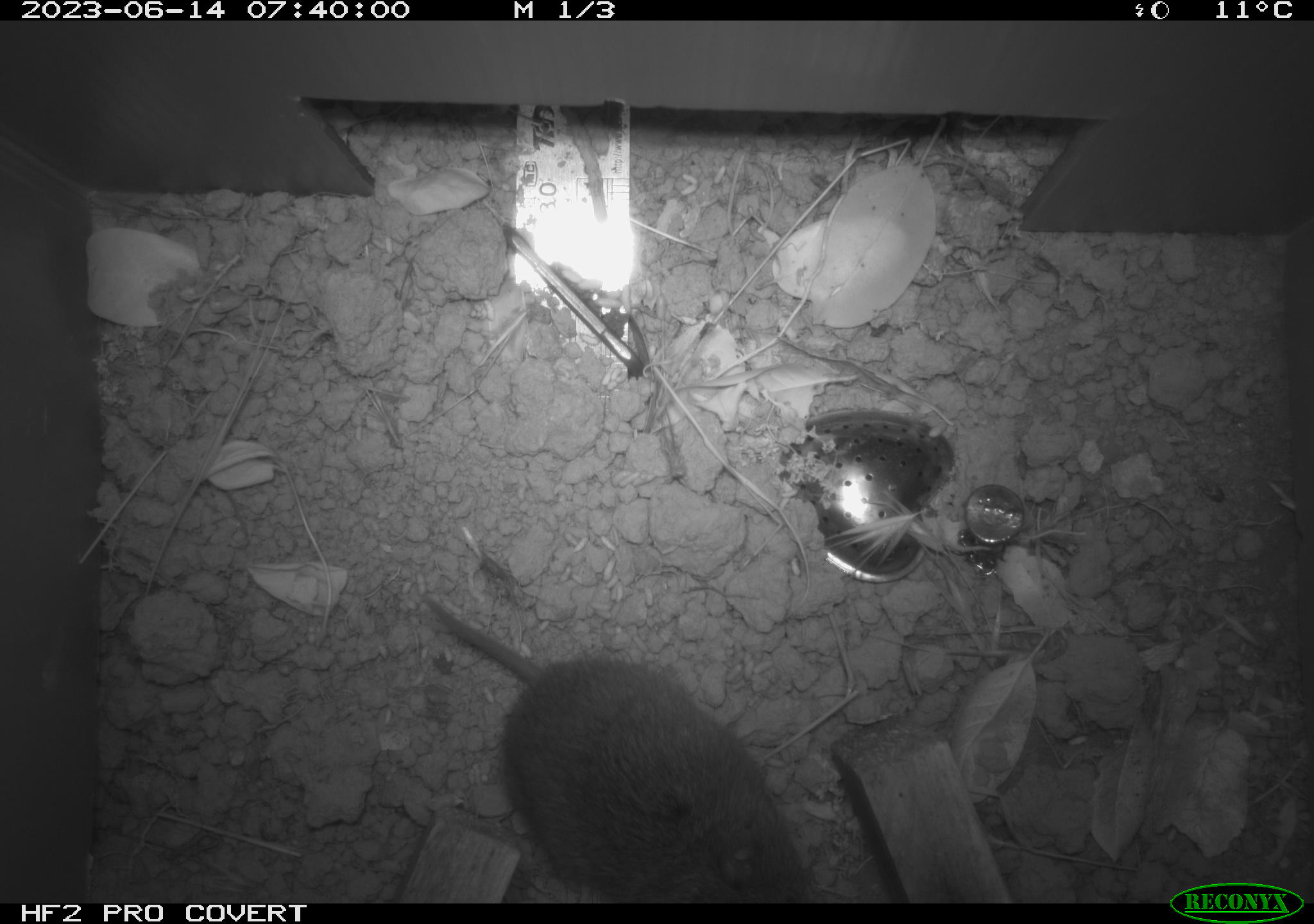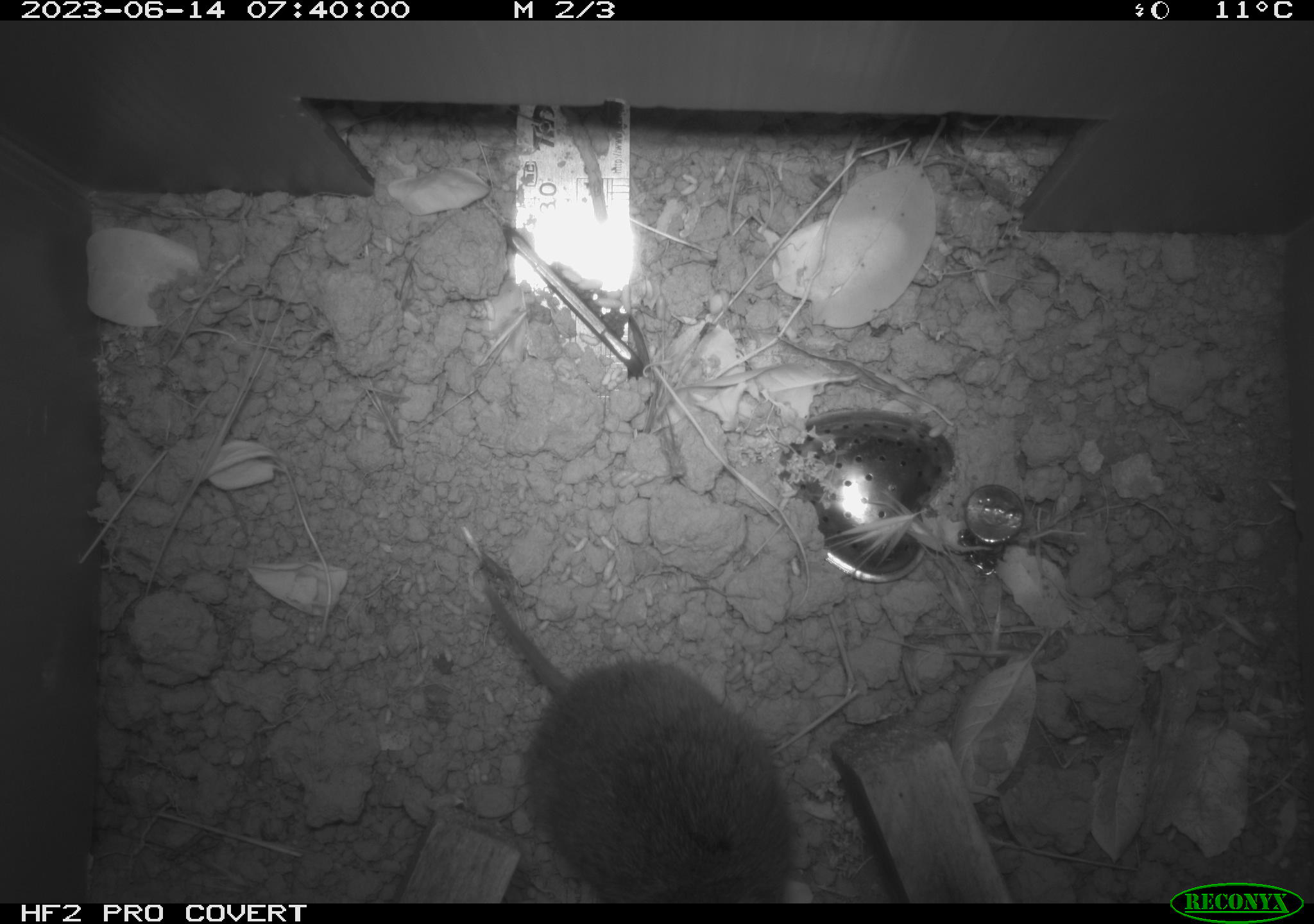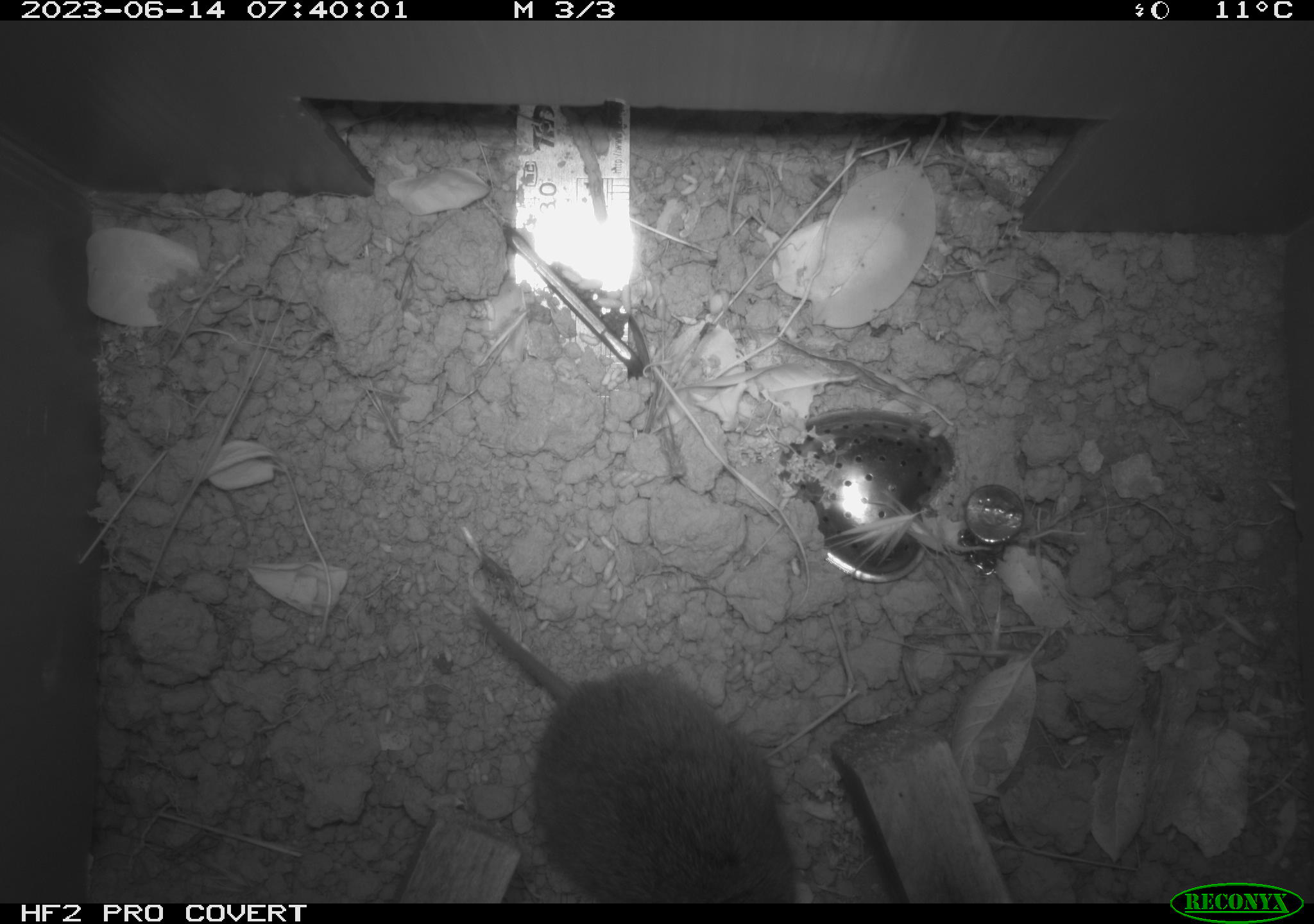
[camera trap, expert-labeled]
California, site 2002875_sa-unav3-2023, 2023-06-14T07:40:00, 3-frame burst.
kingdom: Animalia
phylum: Chordata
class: Mammalia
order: Rodentia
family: Cricetidae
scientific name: Arvicolinae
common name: voles, lemmings, and muskrats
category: arvicolinae subfamily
Arvicolinae subfamily (voles, lemmings, and muskrats) (Arvicolinae).